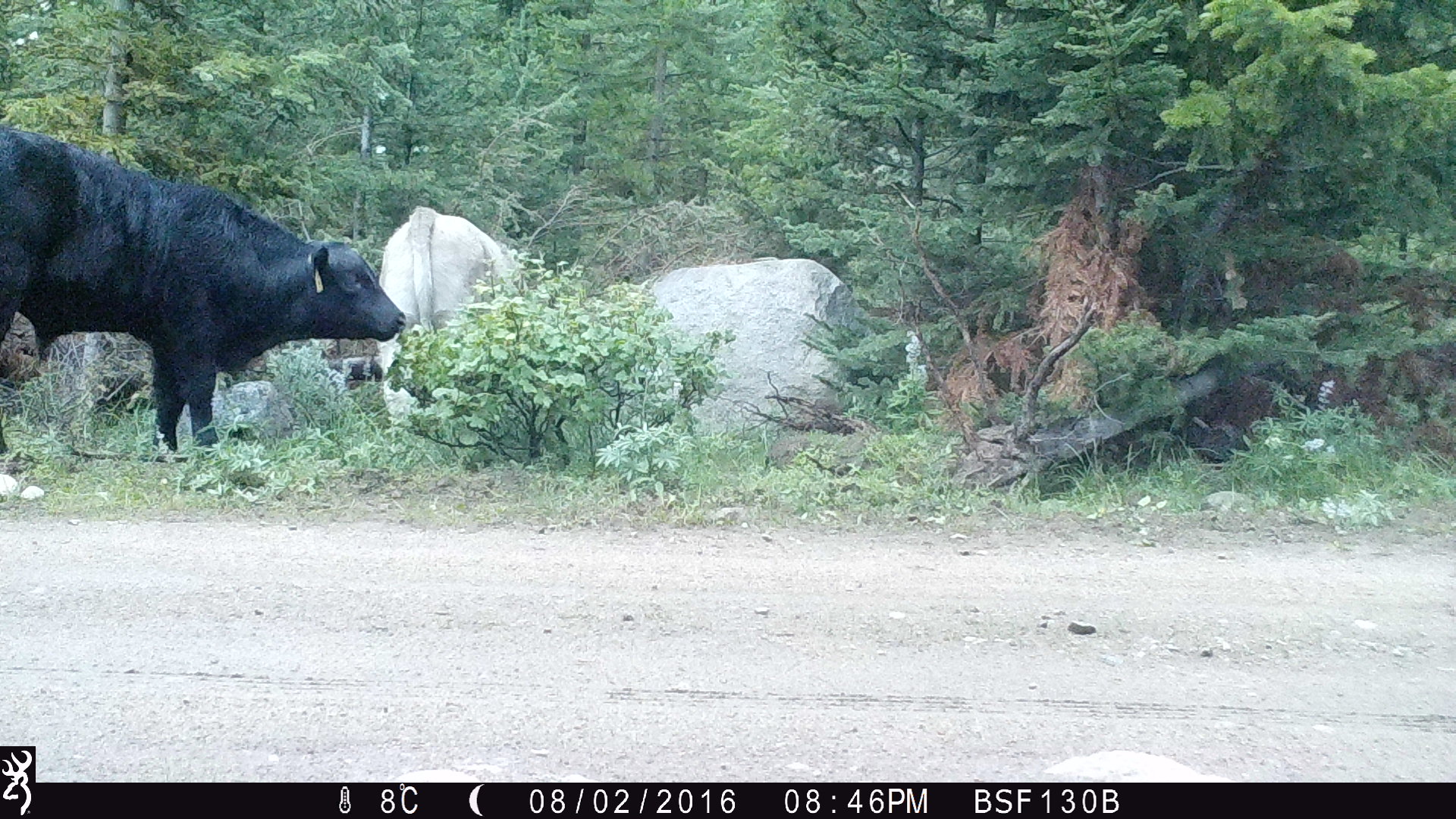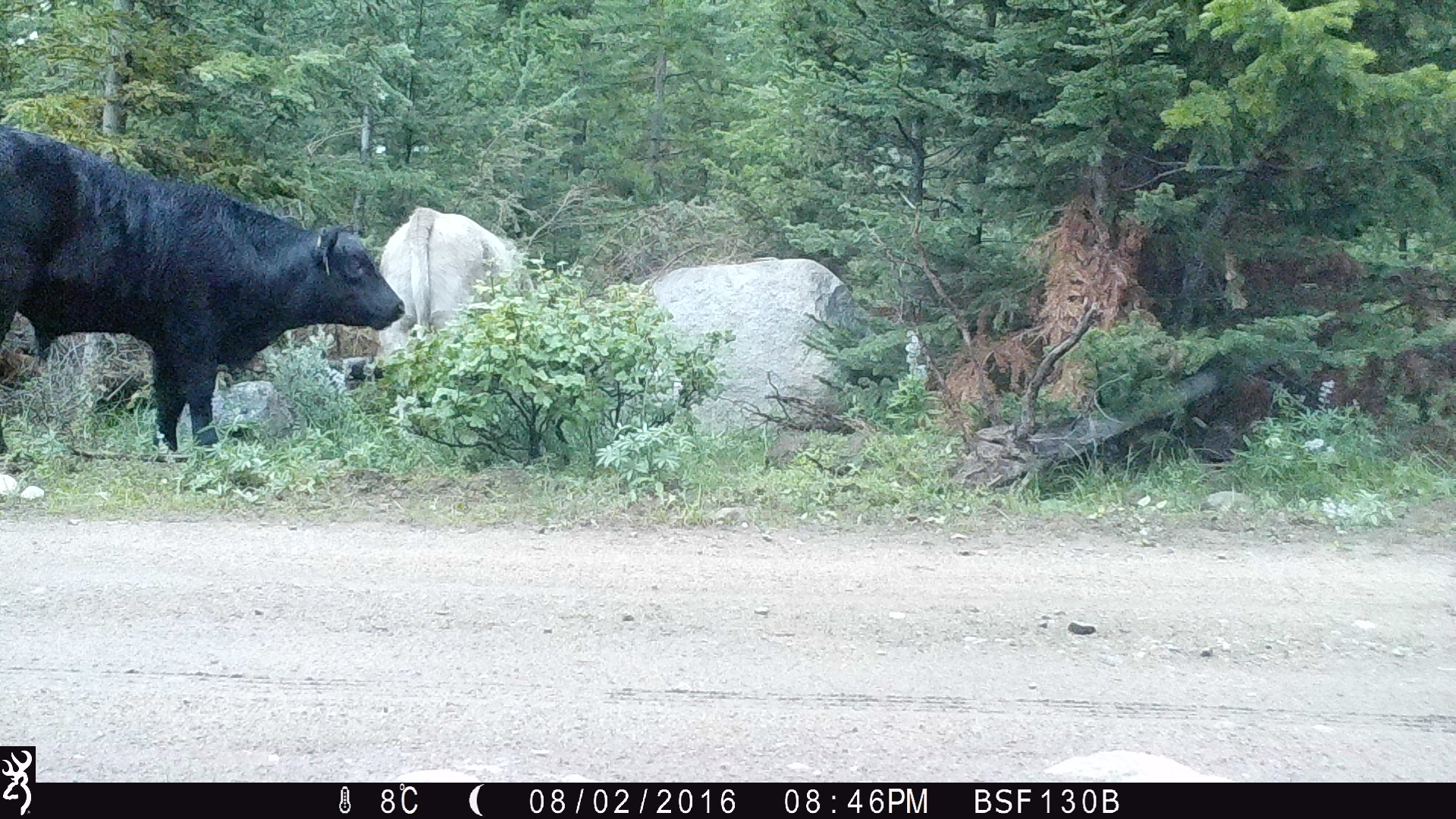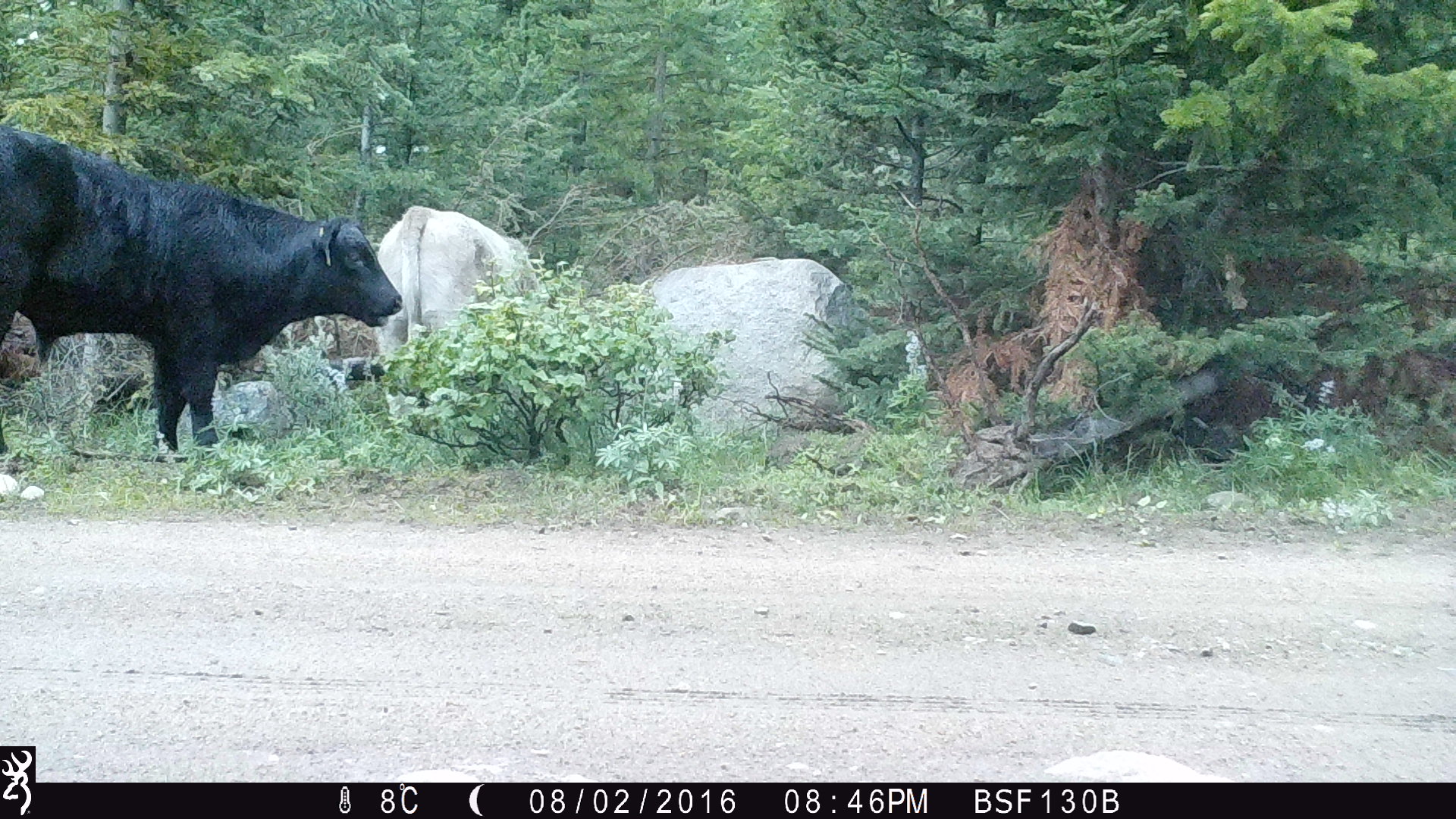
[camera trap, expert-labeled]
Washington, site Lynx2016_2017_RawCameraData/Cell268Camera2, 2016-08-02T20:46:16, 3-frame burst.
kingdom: Animalia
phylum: Chordata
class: Mammalia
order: Artiodactyla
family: Bovidae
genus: Bos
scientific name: Bos taurus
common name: domestic cattle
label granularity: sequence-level